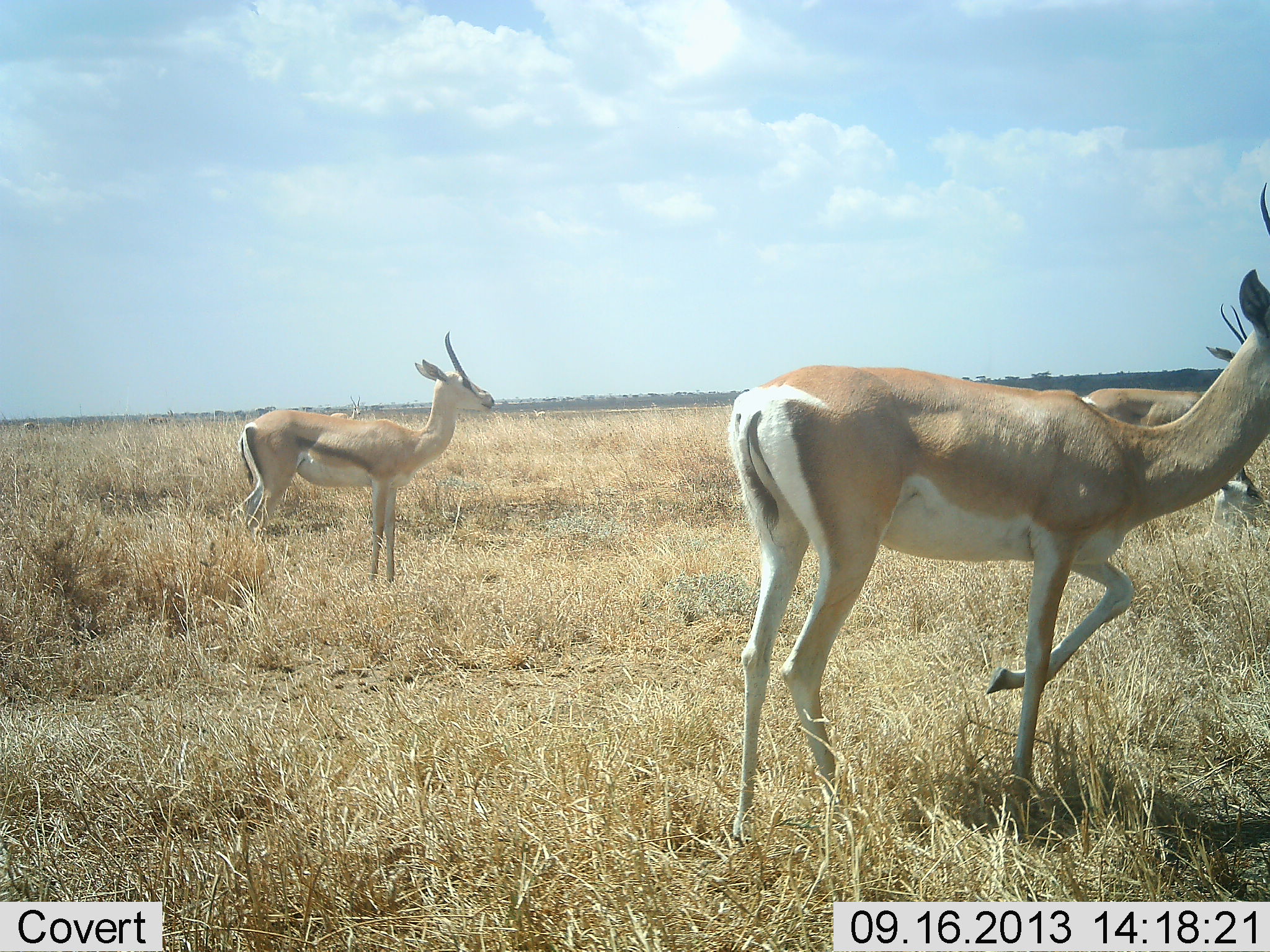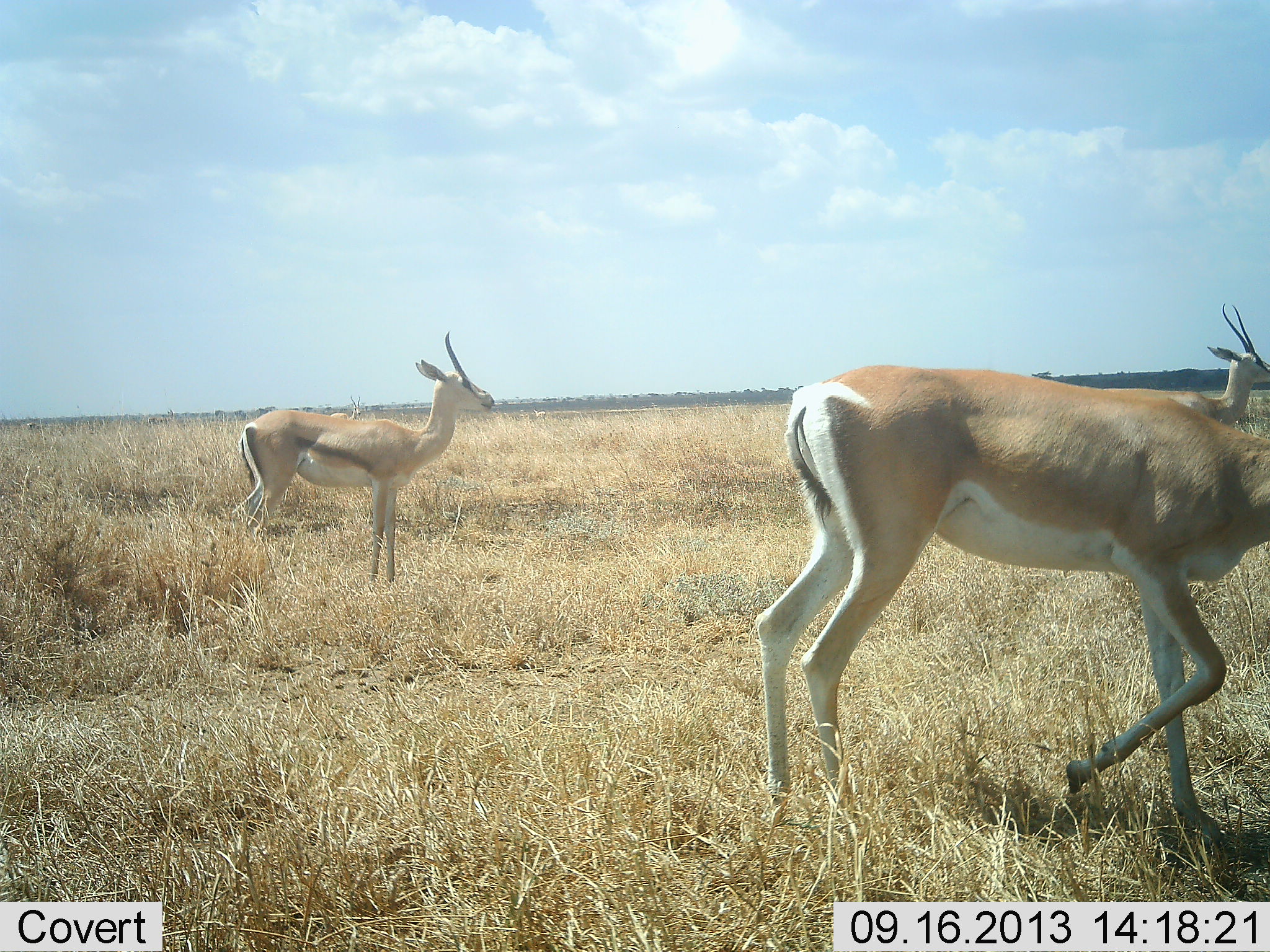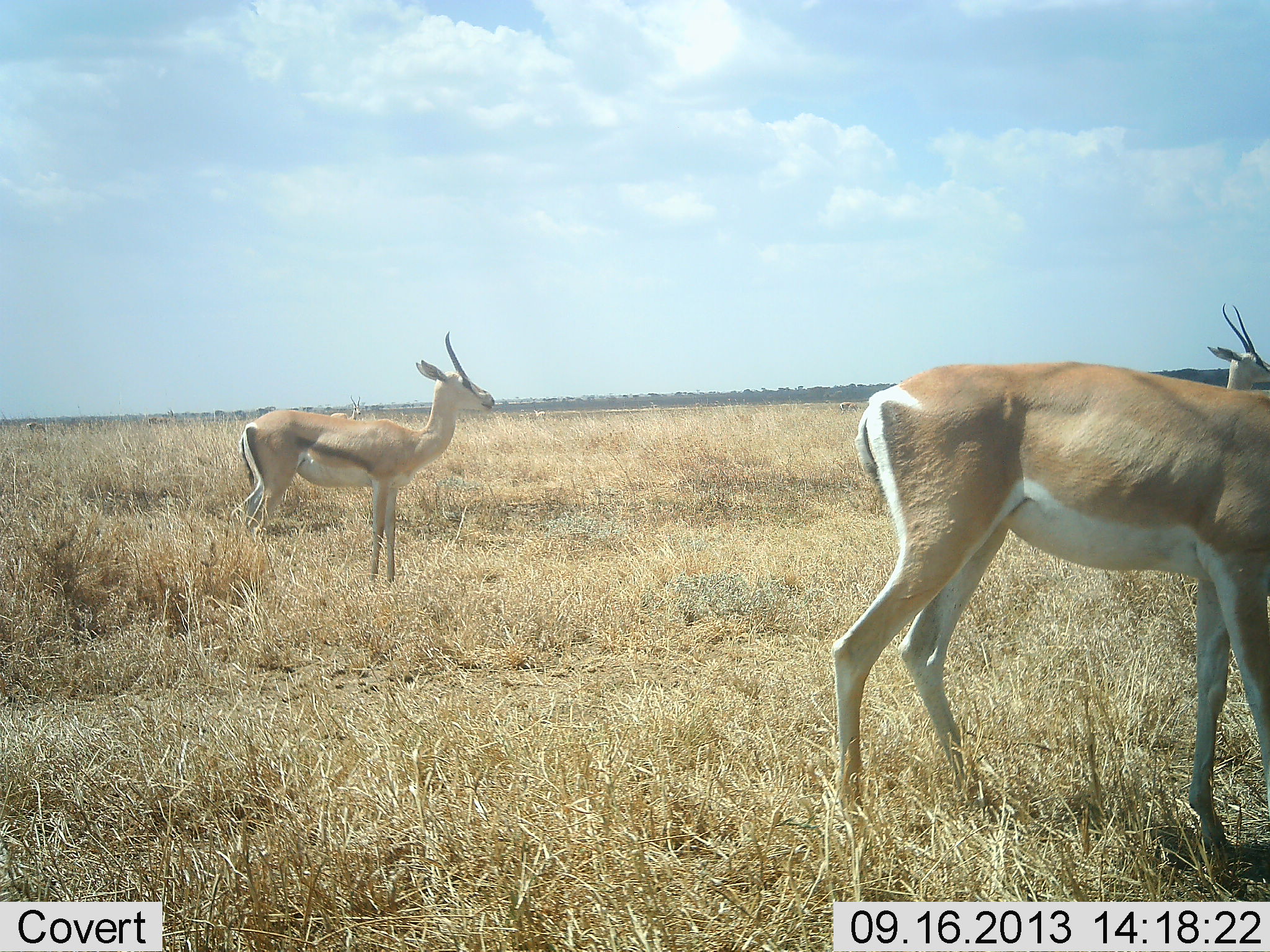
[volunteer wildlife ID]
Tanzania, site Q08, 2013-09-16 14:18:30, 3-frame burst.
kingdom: Animalia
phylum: Chordata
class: Mammalia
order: Artiodactyla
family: Bovidae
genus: Nanger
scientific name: Nanger granti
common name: grant's gazelle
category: gazellegrants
Gazellegrants (grant's gazelle) (Nanger granti), count 3. Behavior (volunteer vote fractions): standing 72%, resting 3%, moving 72%, interacting 0%. Young present (vote fraction): 0%. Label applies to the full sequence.